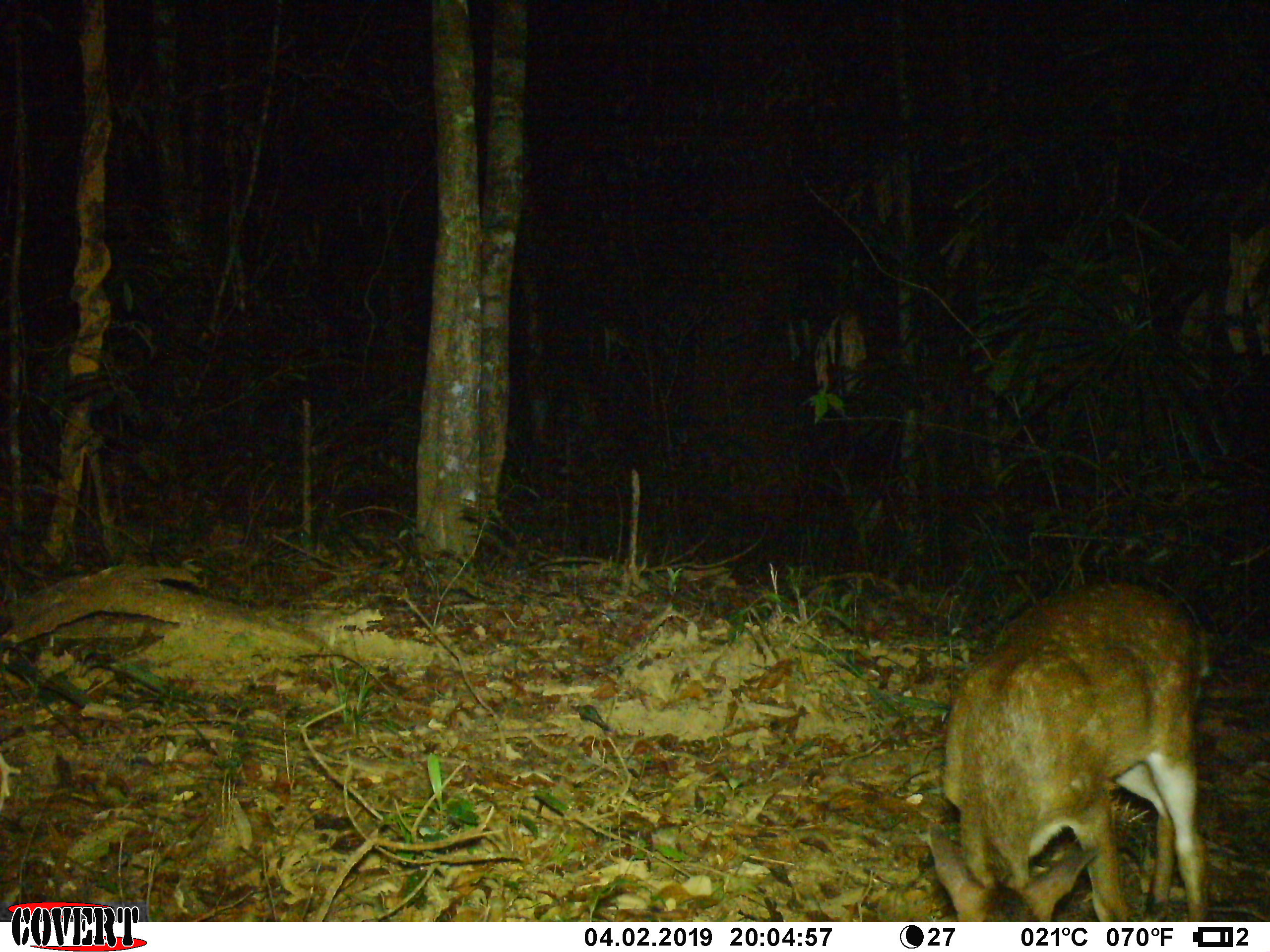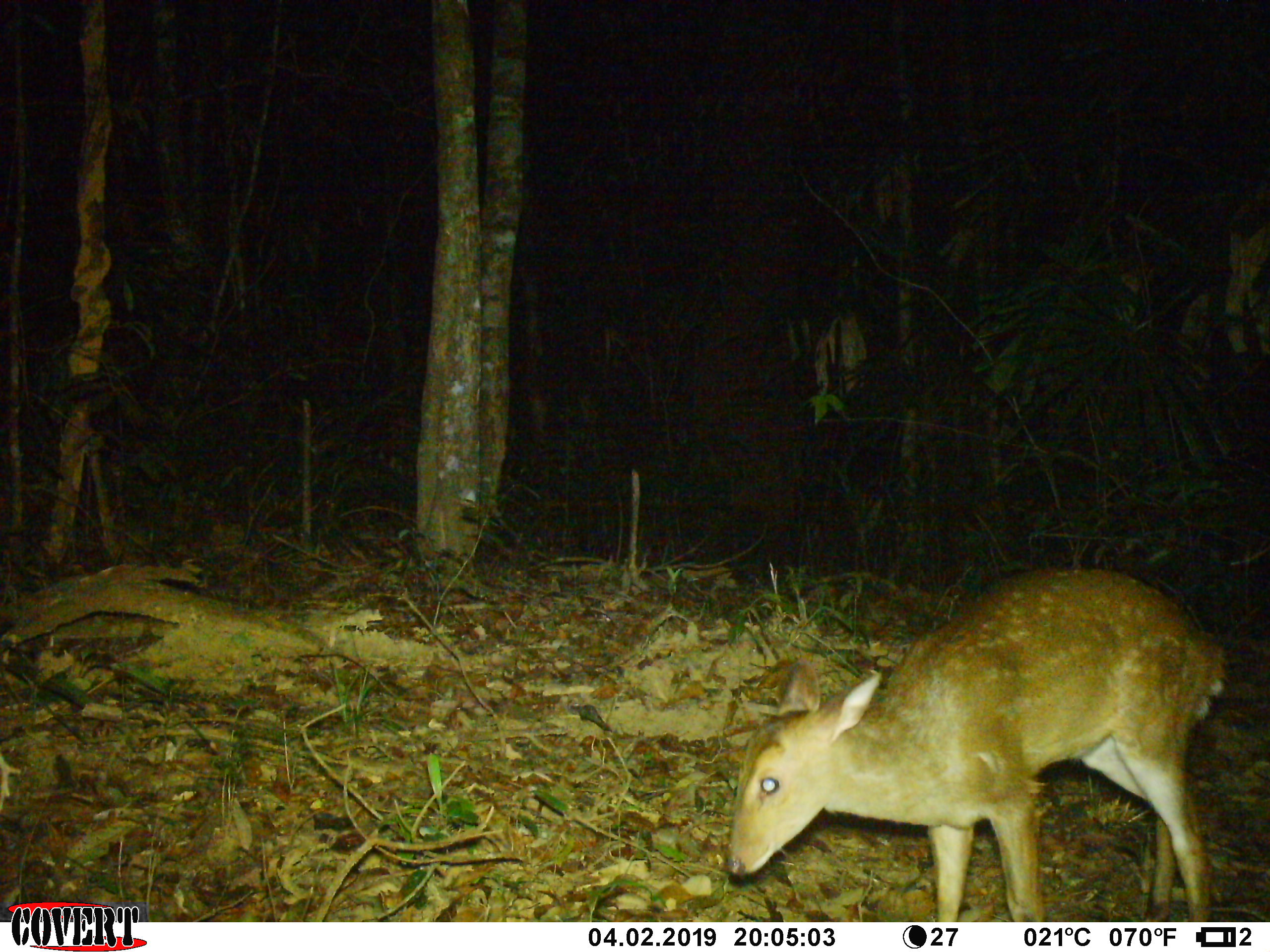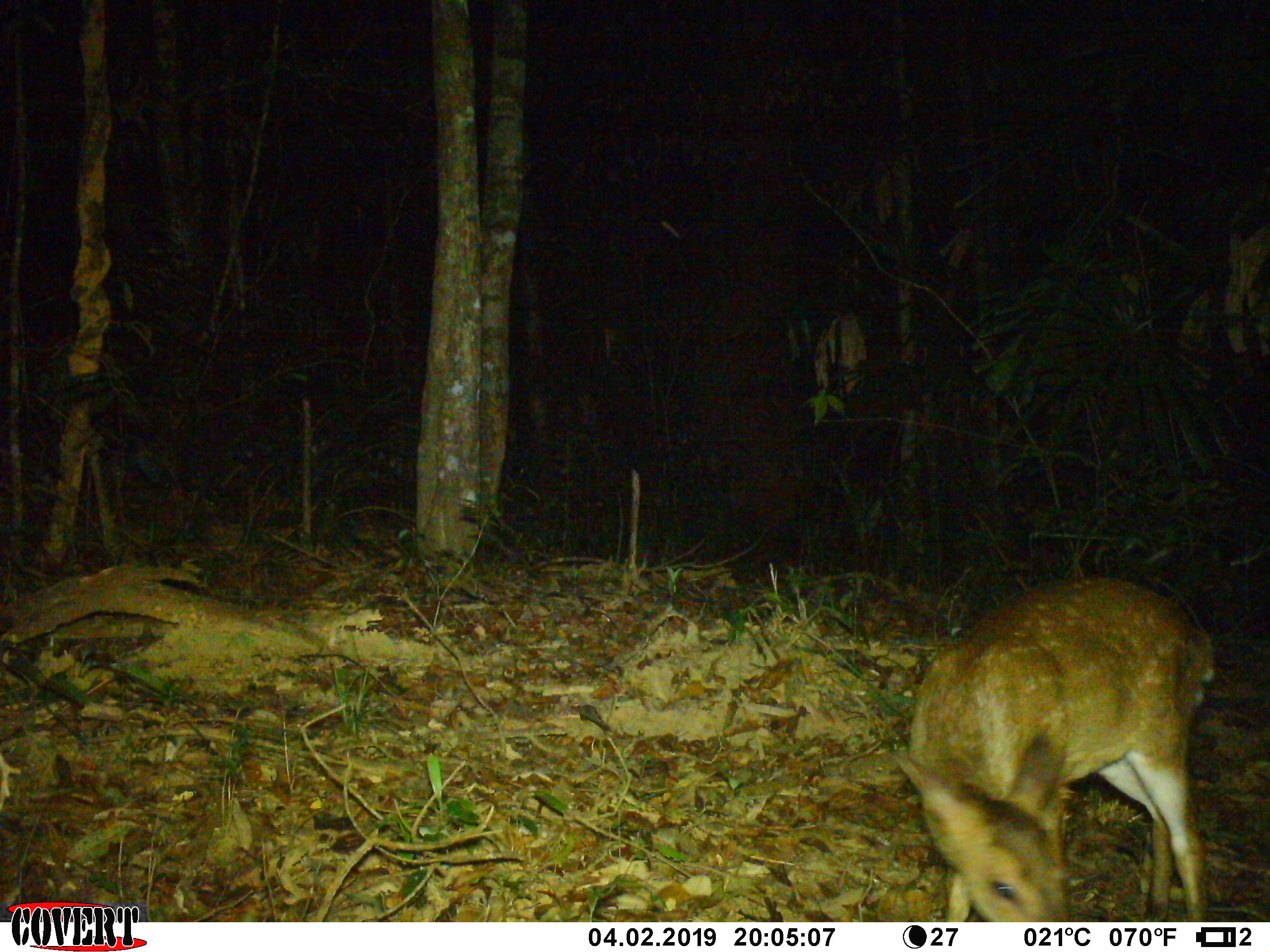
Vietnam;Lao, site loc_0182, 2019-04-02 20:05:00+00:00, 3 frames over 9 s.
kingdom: Animalia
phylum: Chordata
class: Mammalia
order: Artiodactyla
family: Cervidae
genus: Muntiacus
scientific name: Muntiacus vuquangensis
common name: large-antlered muntjac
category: large antlered muntjac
Large antlered muntjac (large-antlered muntjac) (Muntiacus vuquangensis). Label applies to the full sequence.